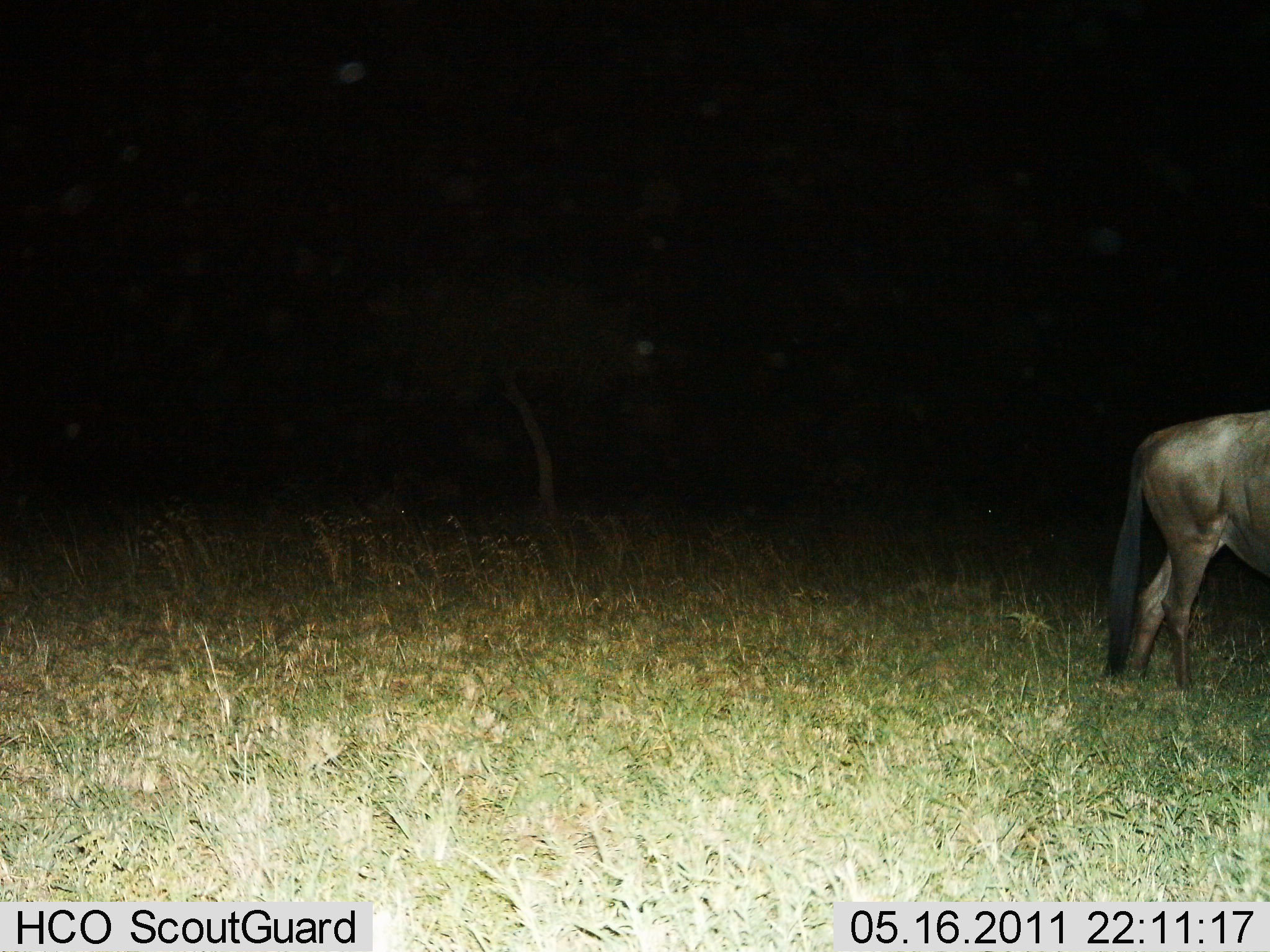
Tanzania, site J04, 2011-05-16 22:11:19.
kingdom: Animalia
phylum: Chordata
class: Mammalia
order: Artiodactyla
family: Bovidae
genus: Connochaetes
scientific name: Connochaetes taurinus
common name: blue wildebeest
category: wildebeest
Wildebeest (blue wildebeest) (Connochaetes taurinus), count 1. Behavior (volunteer vote fractions): standing 55%, resting 0%, moving 45%, interacting 0%. Young present (vote fraction): 0%. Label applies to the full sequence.